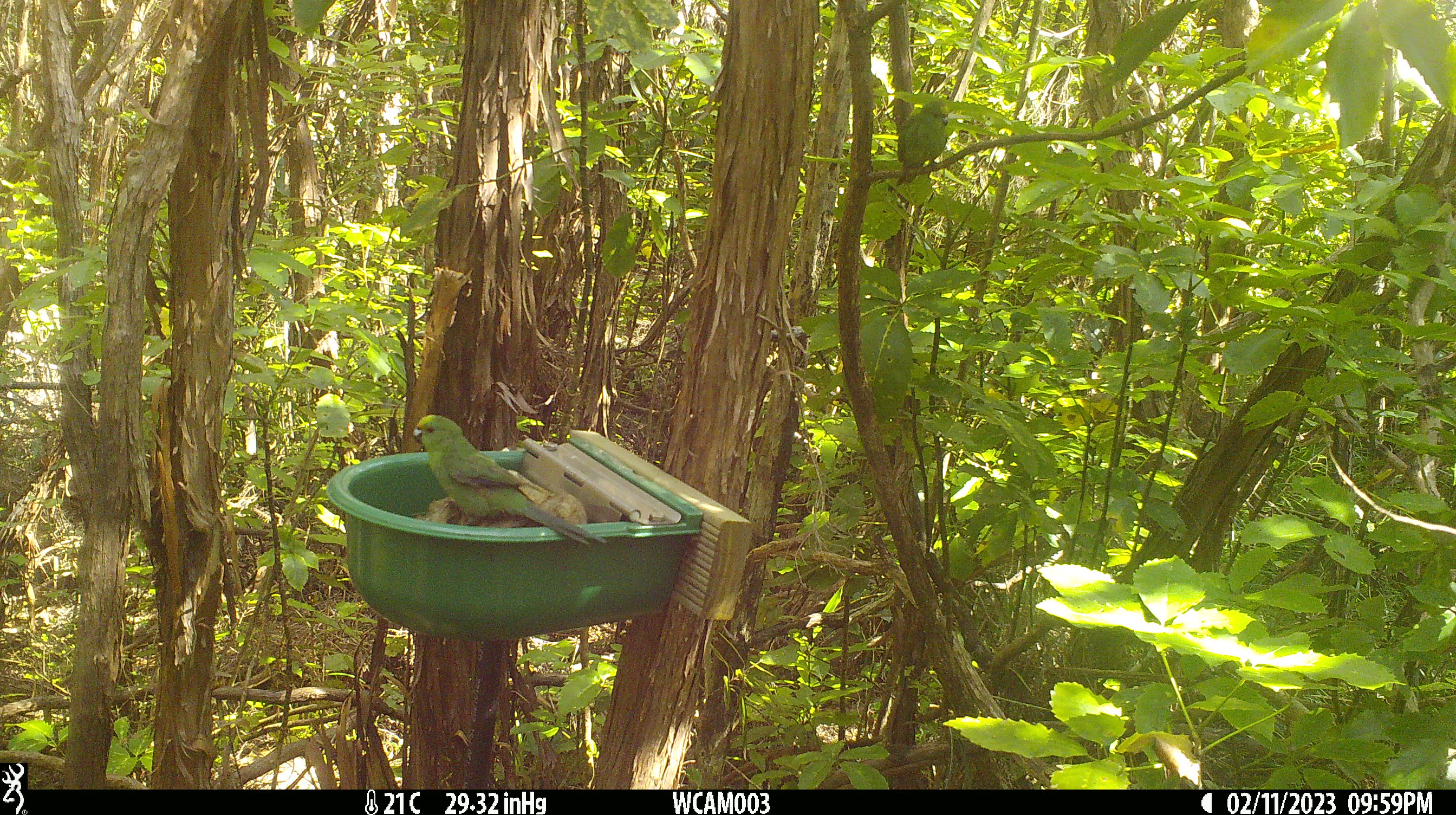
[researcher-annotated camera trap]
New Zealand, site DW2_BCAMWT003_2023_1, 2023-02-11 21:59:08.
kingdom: Animalia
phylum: Chordata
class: Aves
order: Psittaciformes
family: Psittaculidae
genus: Cyanoramphus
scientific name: Cyanoramphus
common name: parakeet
Parakeet (Cyanoramphus).